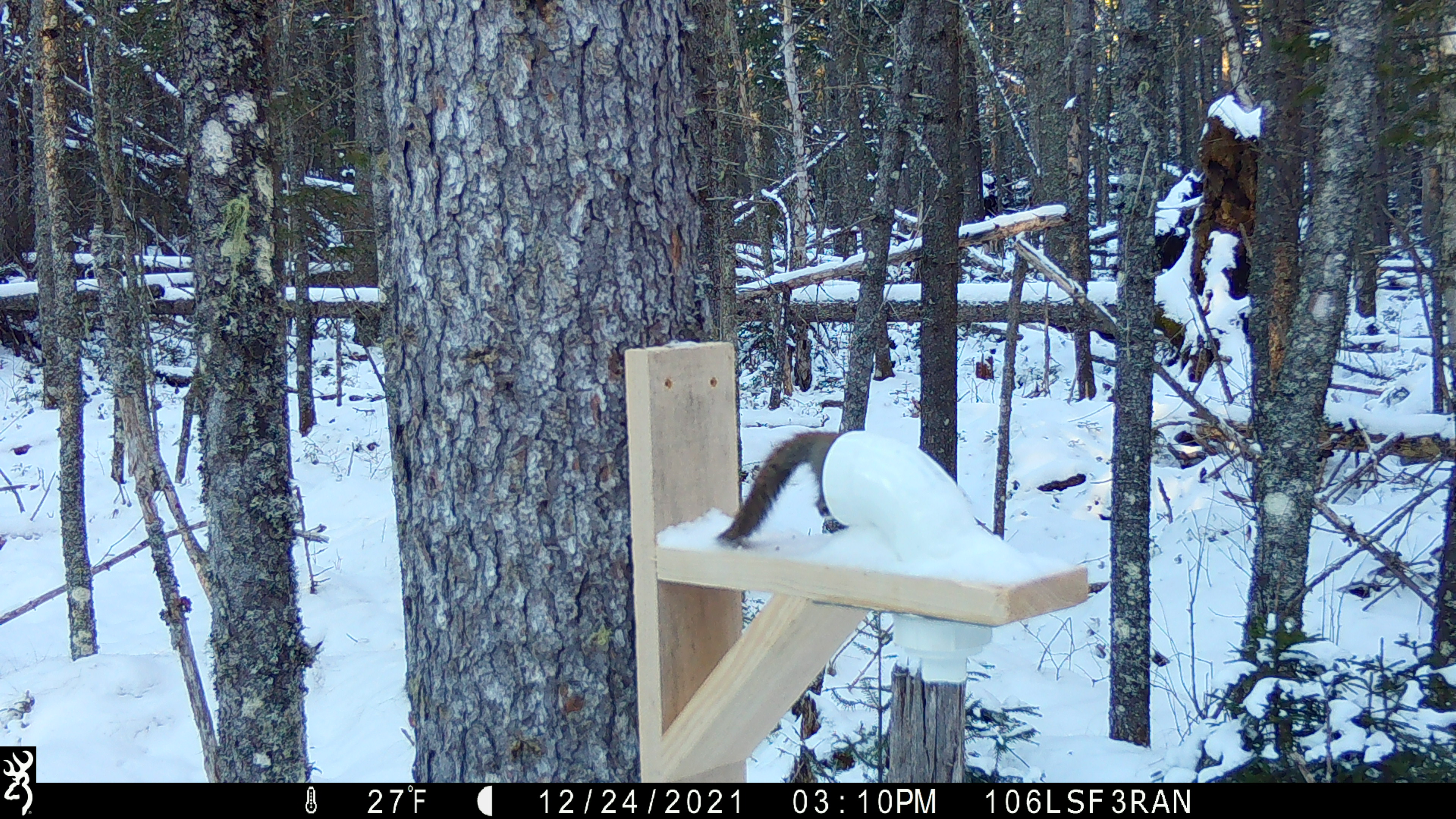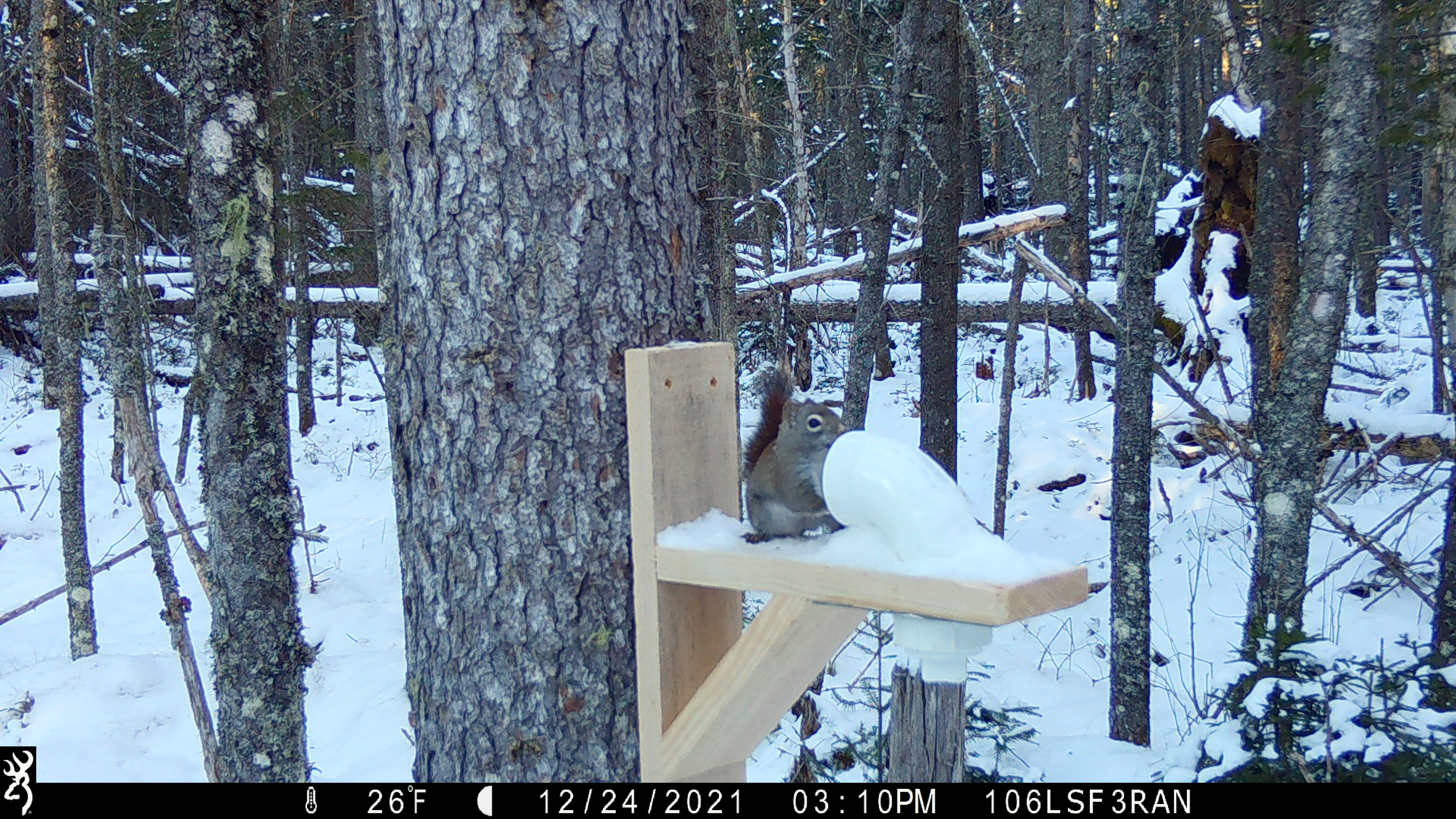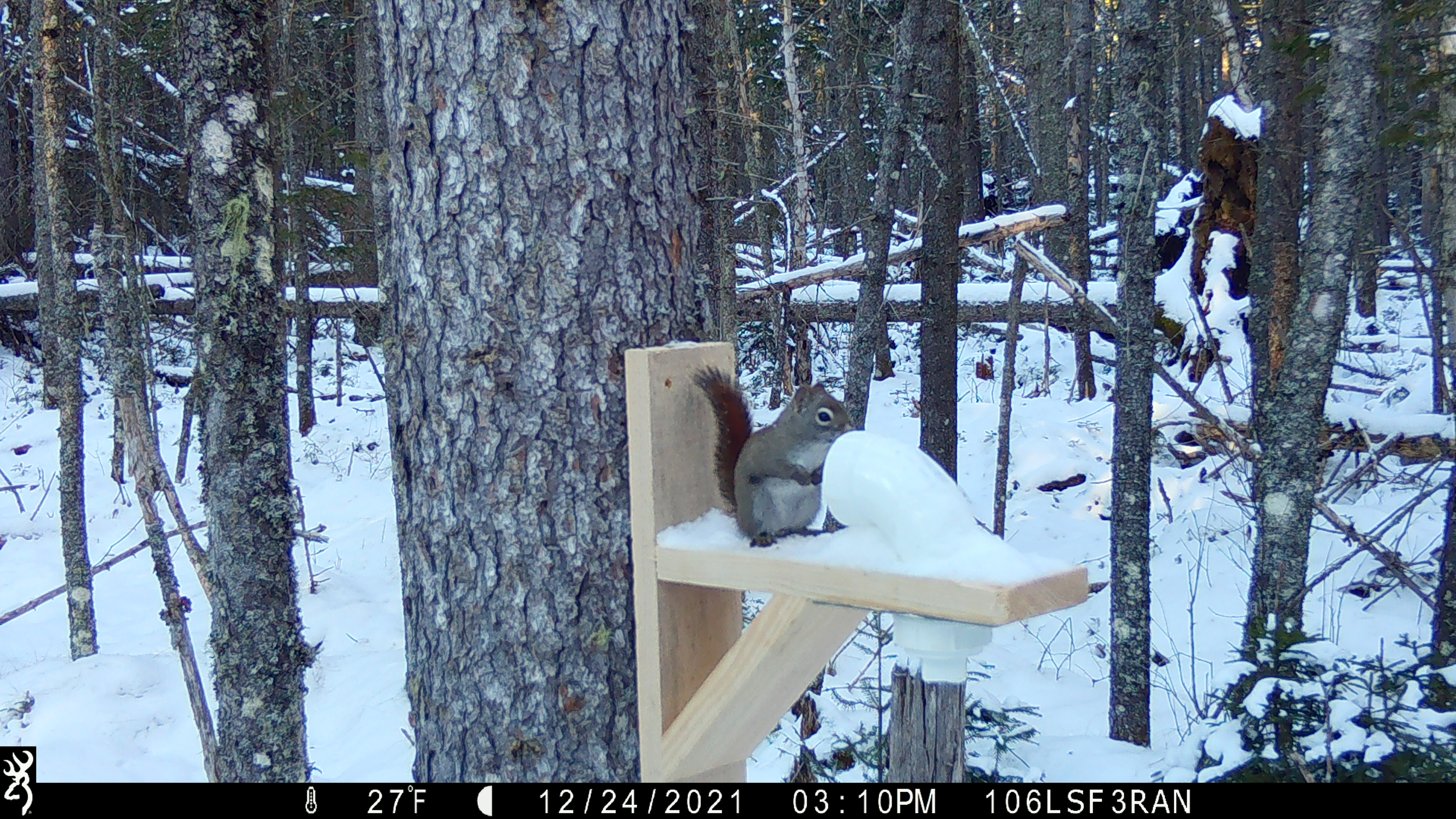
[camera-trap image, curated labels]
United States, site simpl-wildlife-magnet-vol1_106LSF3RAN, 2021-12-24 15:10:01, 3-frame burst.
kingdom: Animalia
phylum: Chordata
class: Mammalia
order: Rodentia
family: Sciuridae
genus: Tamiasciurus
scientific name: Tamiasciurus hudsonicus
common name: red squirrel